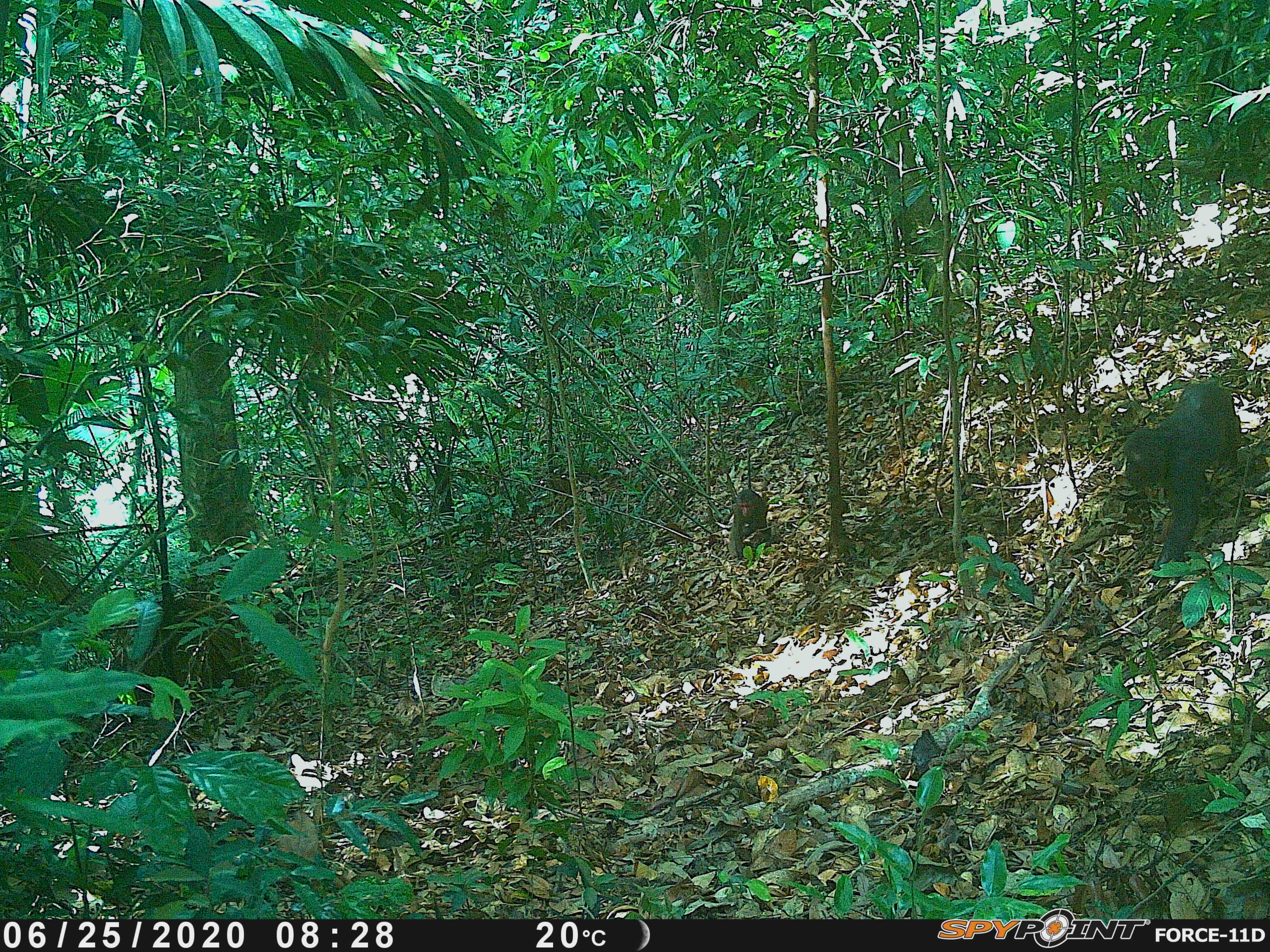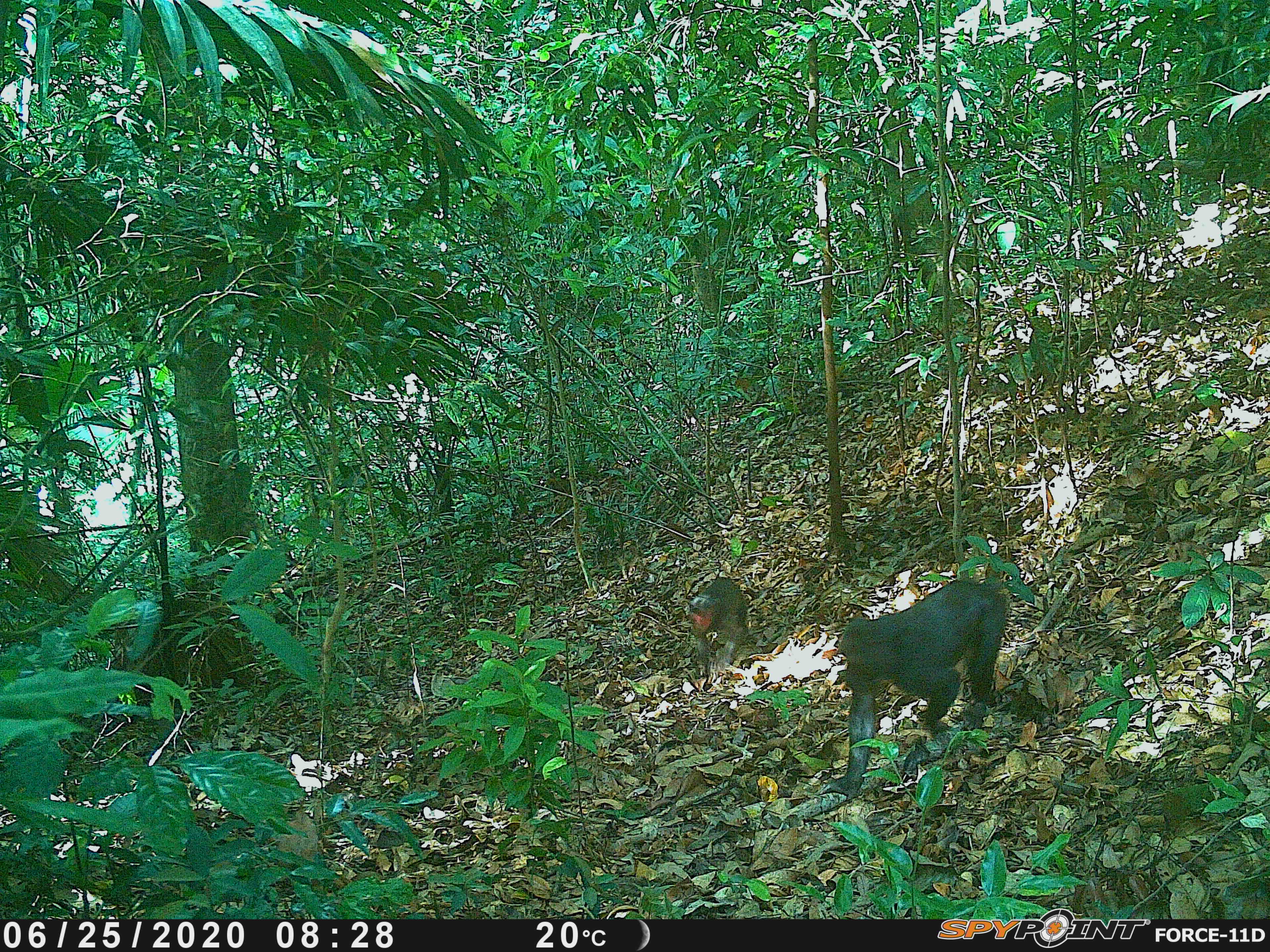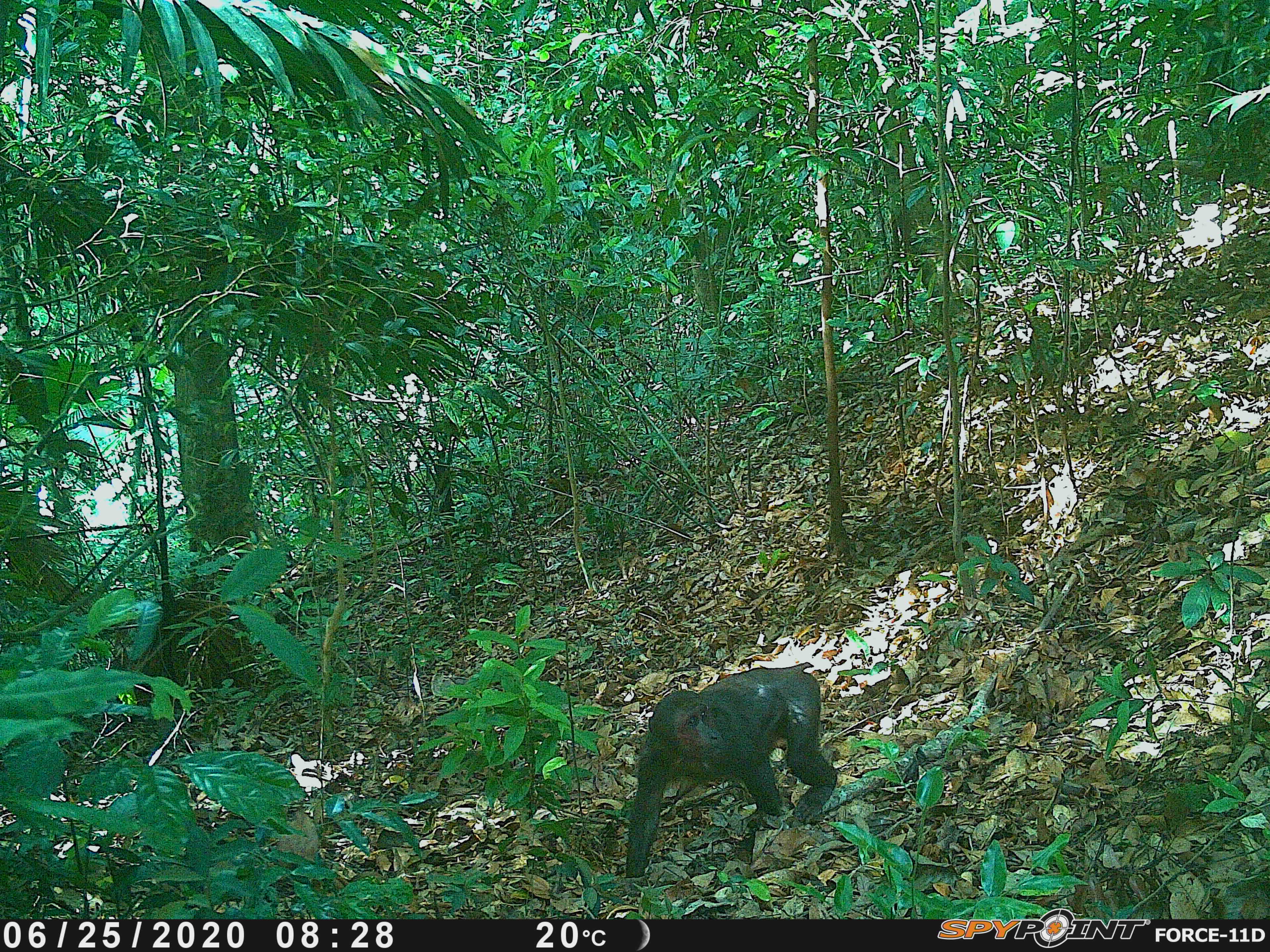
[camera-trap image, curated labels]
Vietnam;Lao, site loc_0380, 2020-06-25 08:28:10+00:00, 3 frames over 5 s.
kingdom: Animalia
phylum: Chordata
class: Mammalia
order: Primates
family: Cercopithecidae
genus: Macaca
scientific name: Macaca arctoides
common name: stump-tailed macaque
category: stump tailed macaque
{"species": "stump tailed macaque (stump-tailed macaque) (Macaca arctoides)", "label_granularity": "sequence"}